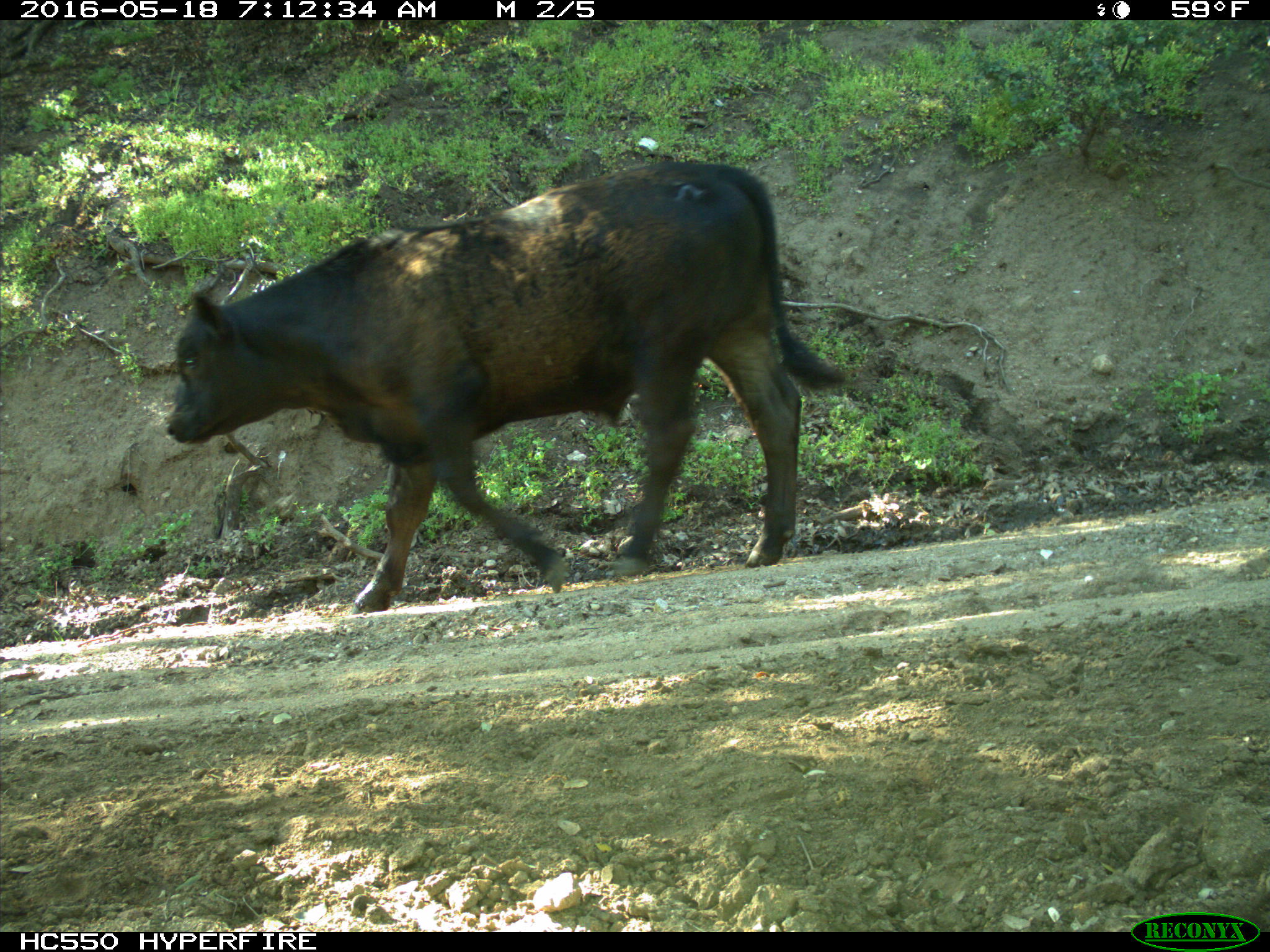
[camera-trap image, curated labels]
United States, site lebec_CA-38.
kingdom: Animalia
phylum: Chordata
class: Mammalia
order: Artiodactyla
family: Bovidae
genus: Bos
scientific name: Bos taurus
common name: domestic cow